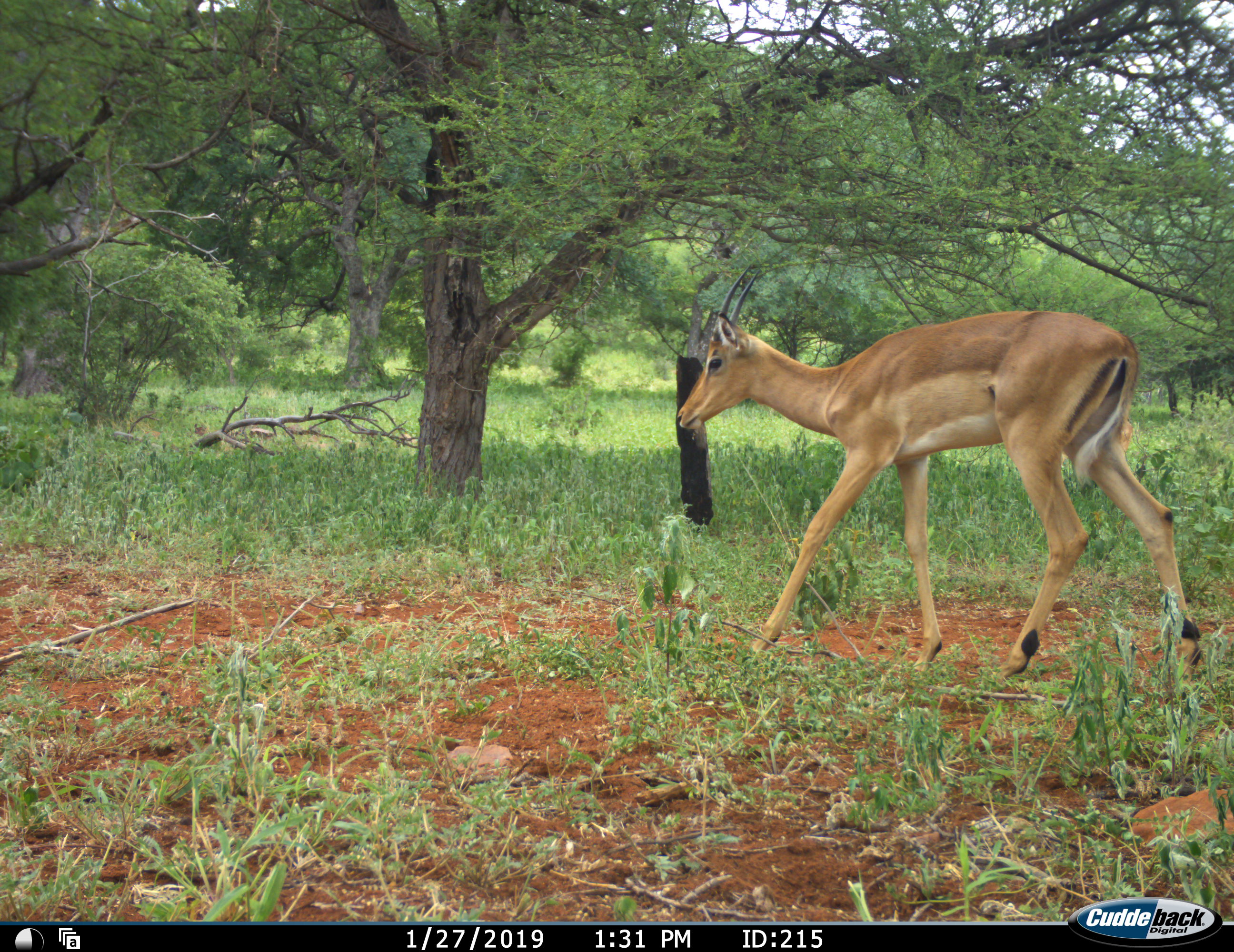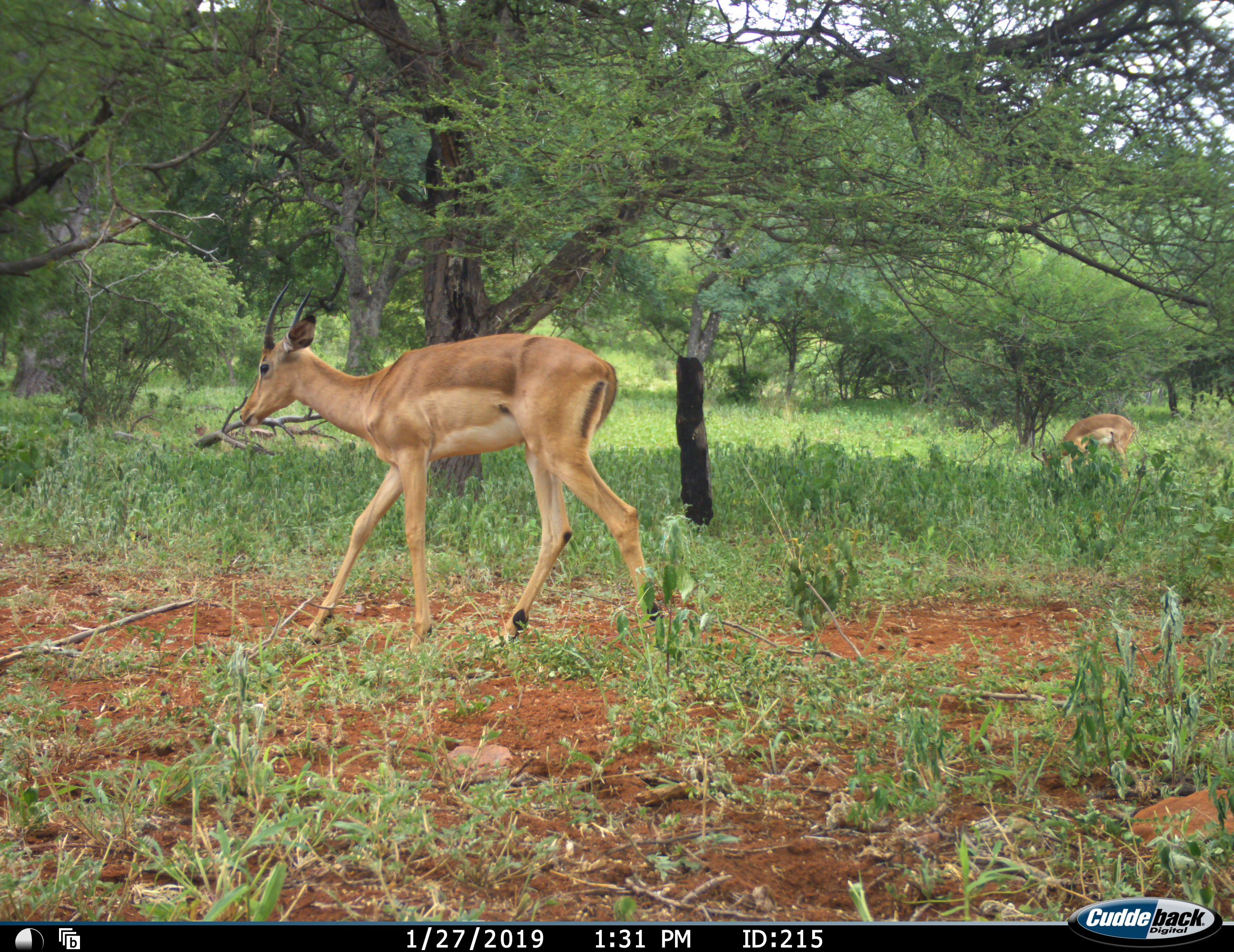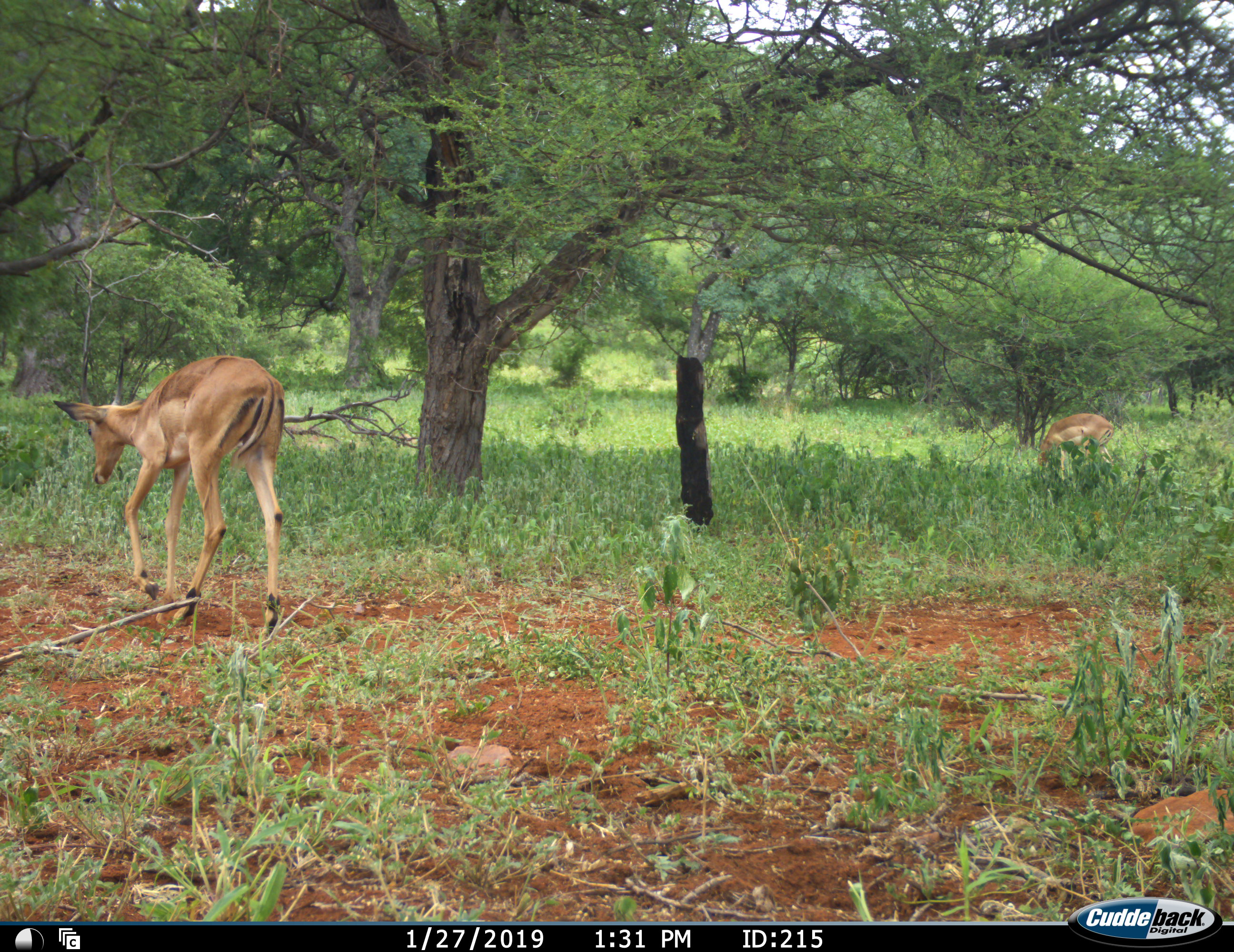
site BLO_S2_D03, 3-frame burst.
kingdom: Animalia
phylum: Chordata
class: Mammalia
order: Artiodactyla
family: Bovidae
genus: Aepyceros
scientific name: Aepyceros melampus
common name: impala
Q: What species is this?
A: Impala (Aepyceros melampus).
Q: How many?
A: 2.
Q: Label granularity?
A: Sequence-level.